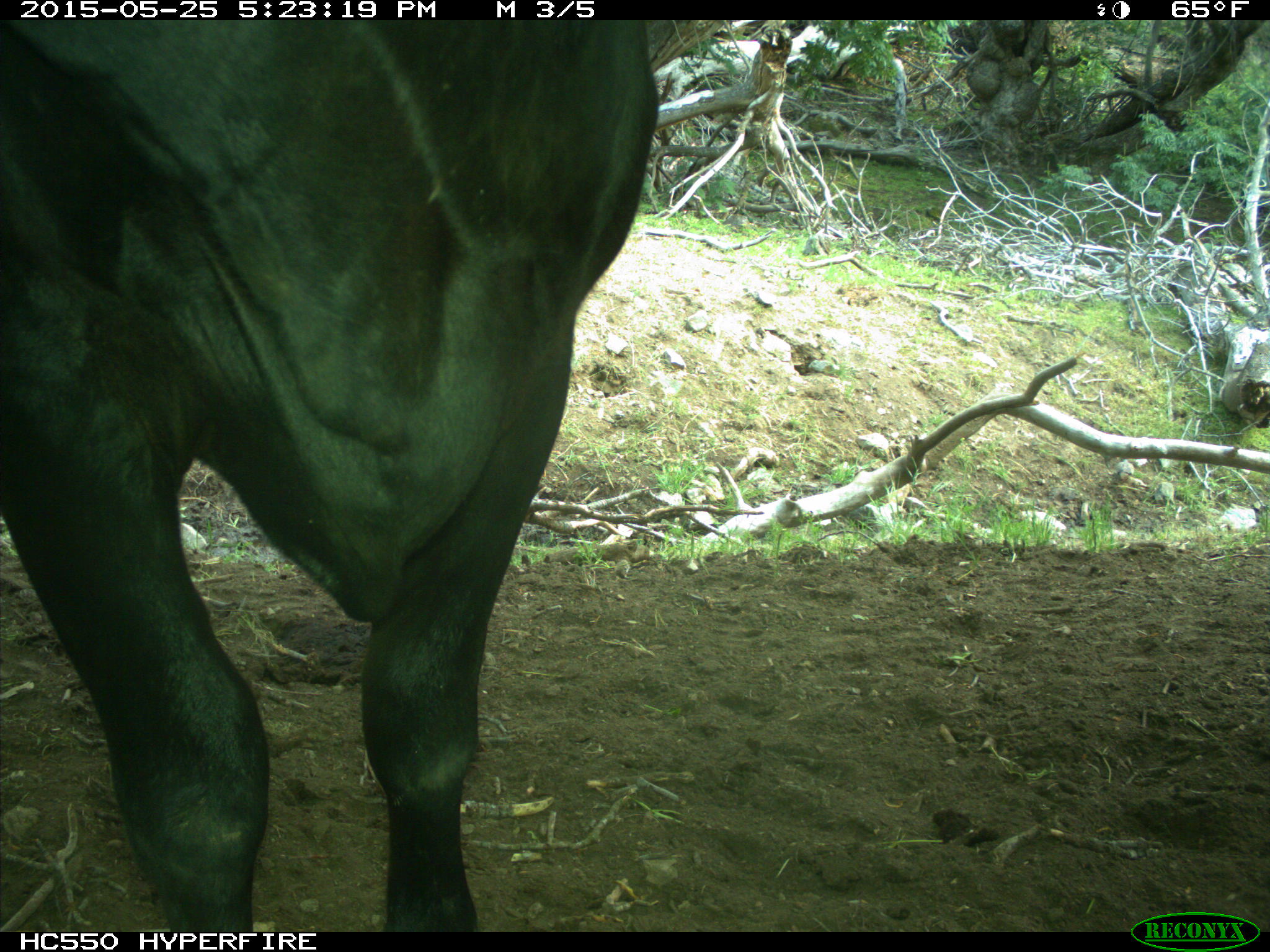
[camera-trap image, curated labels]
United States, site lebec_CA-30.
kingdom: Animalia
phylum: Chordata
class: Mammalia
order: Artiodactyla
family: Bovidae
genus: Bos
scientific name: Bos taurus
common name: domestic cow